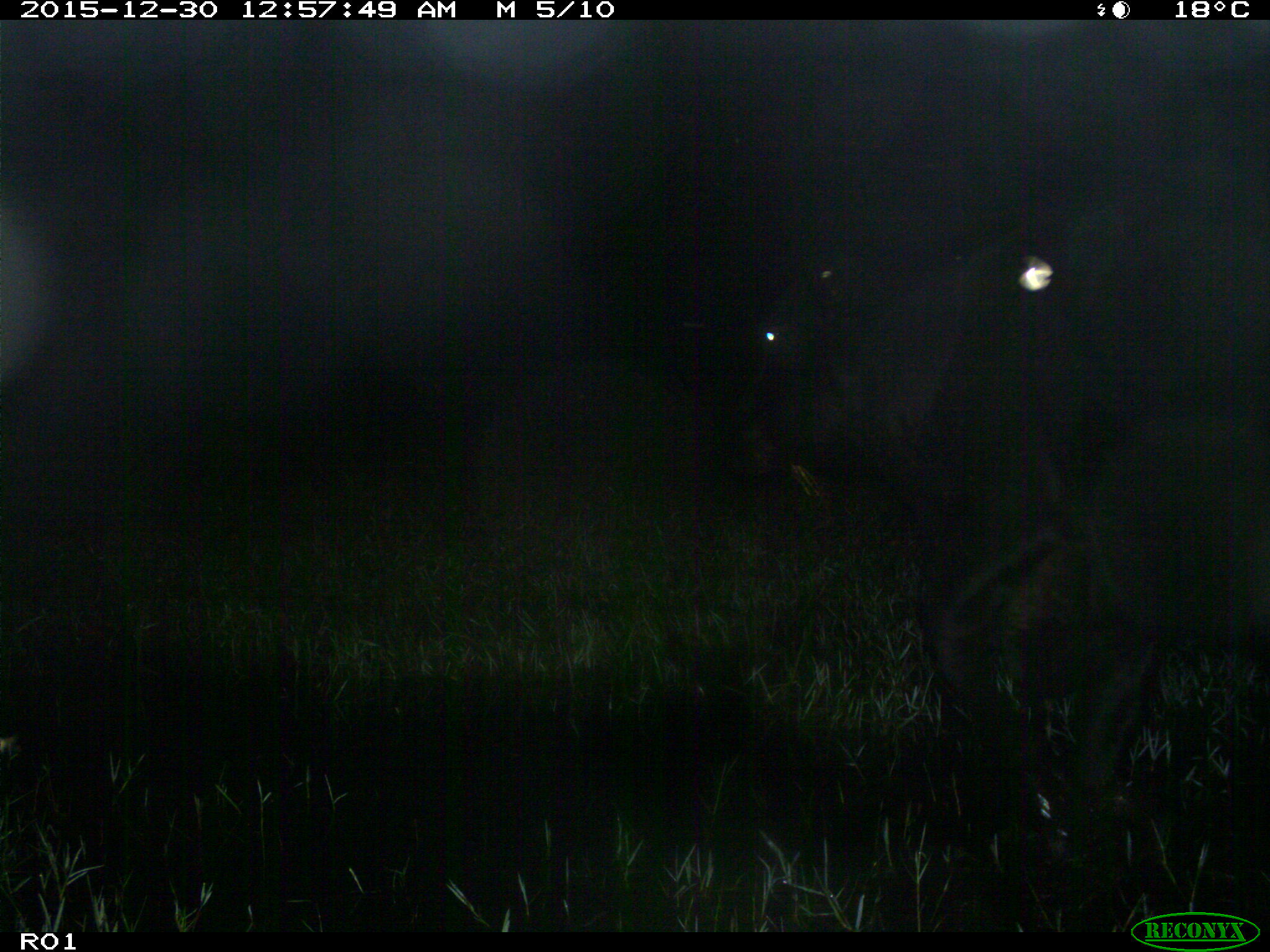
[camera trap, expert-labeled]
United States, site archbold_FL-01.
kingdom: Animalia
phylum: Chordata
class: Mammalia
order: Artiodactyla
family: Bovidae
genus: Bos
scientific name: Bos taurus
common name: domestic cow